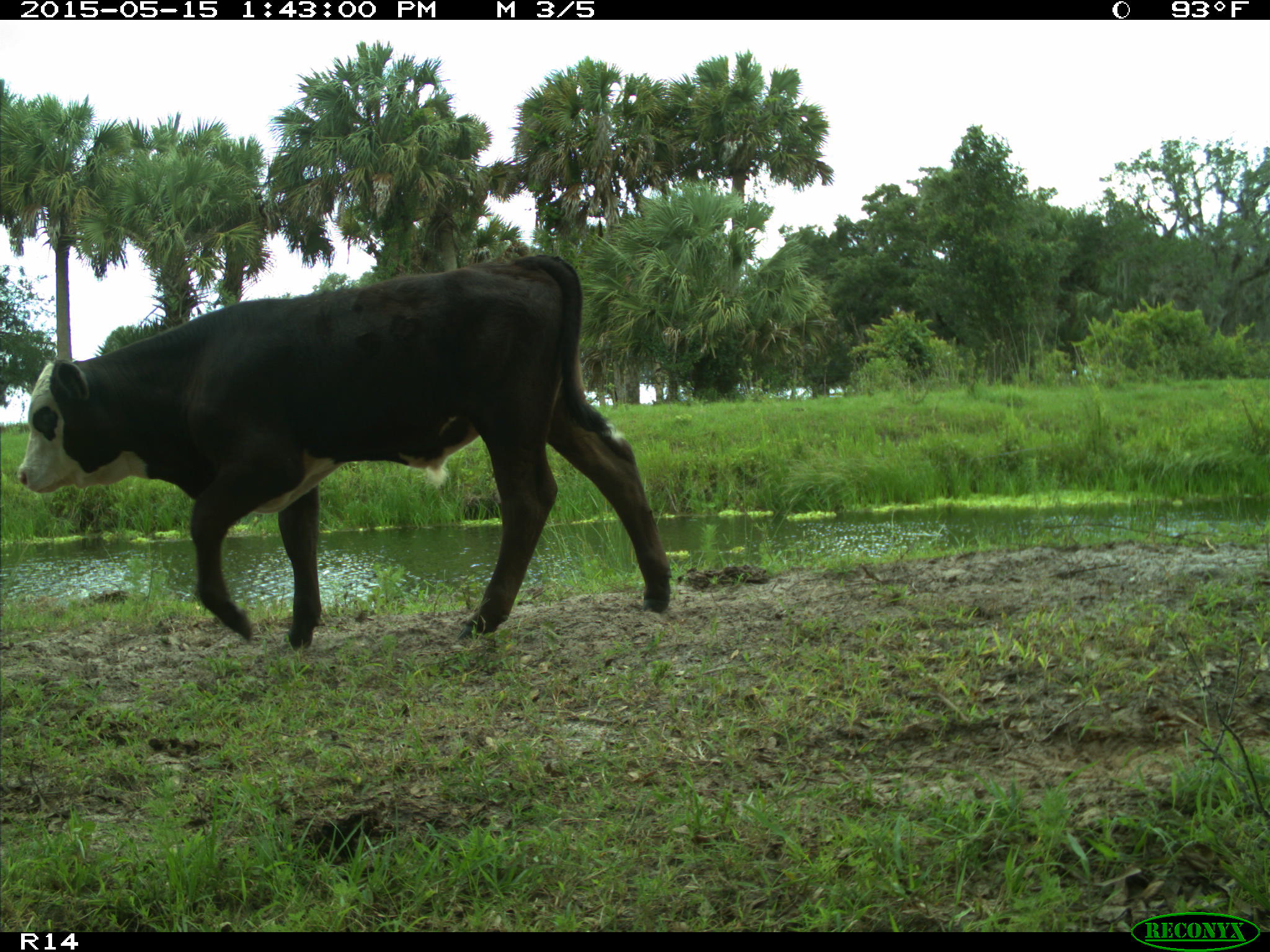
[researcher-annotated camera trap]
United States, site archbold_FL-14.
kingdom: Animalia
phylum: Chordata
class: Mammalia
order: Artiodactyla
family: Bovidae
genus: Bos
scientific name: Bos taurus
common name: domestic cow